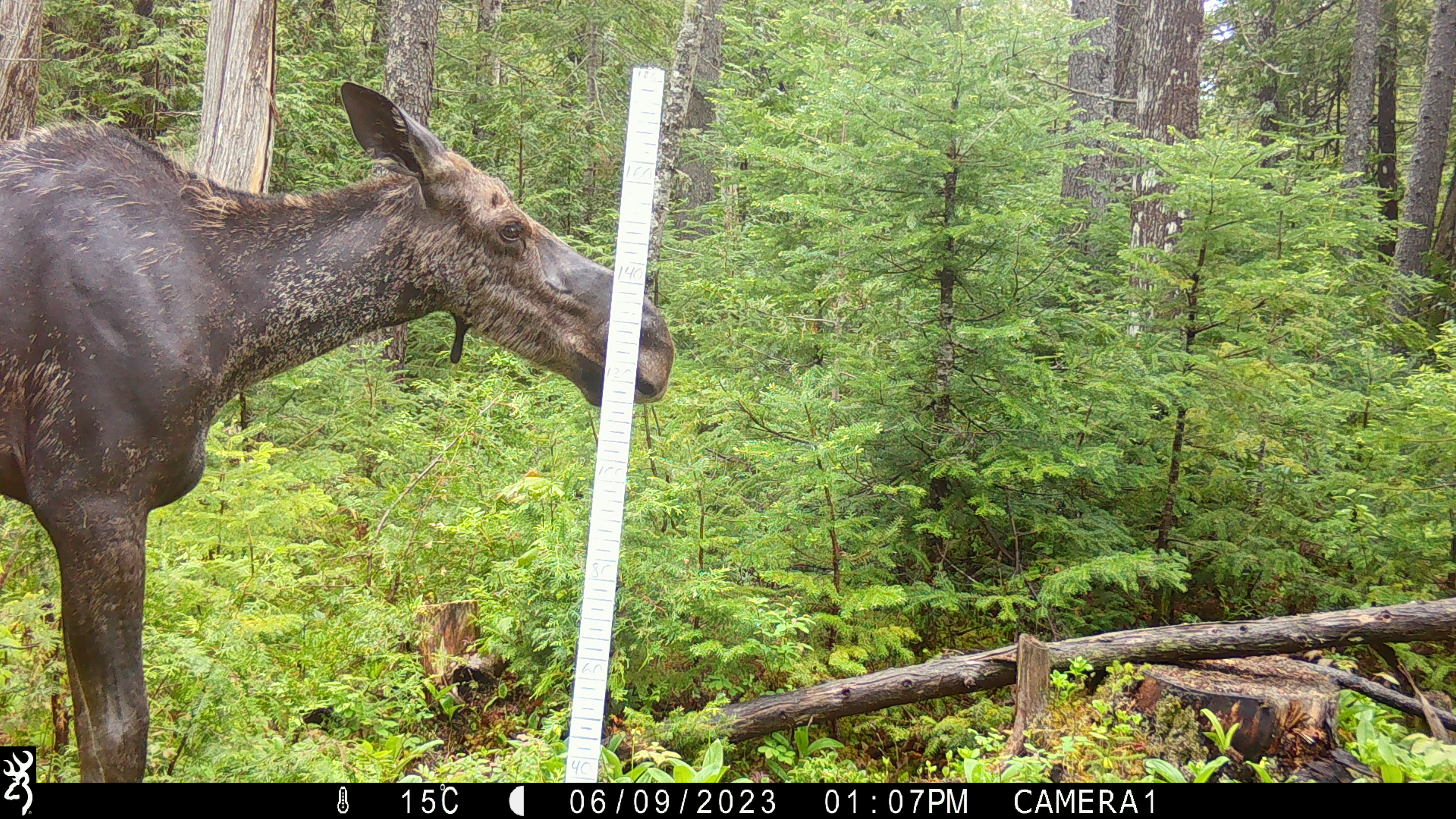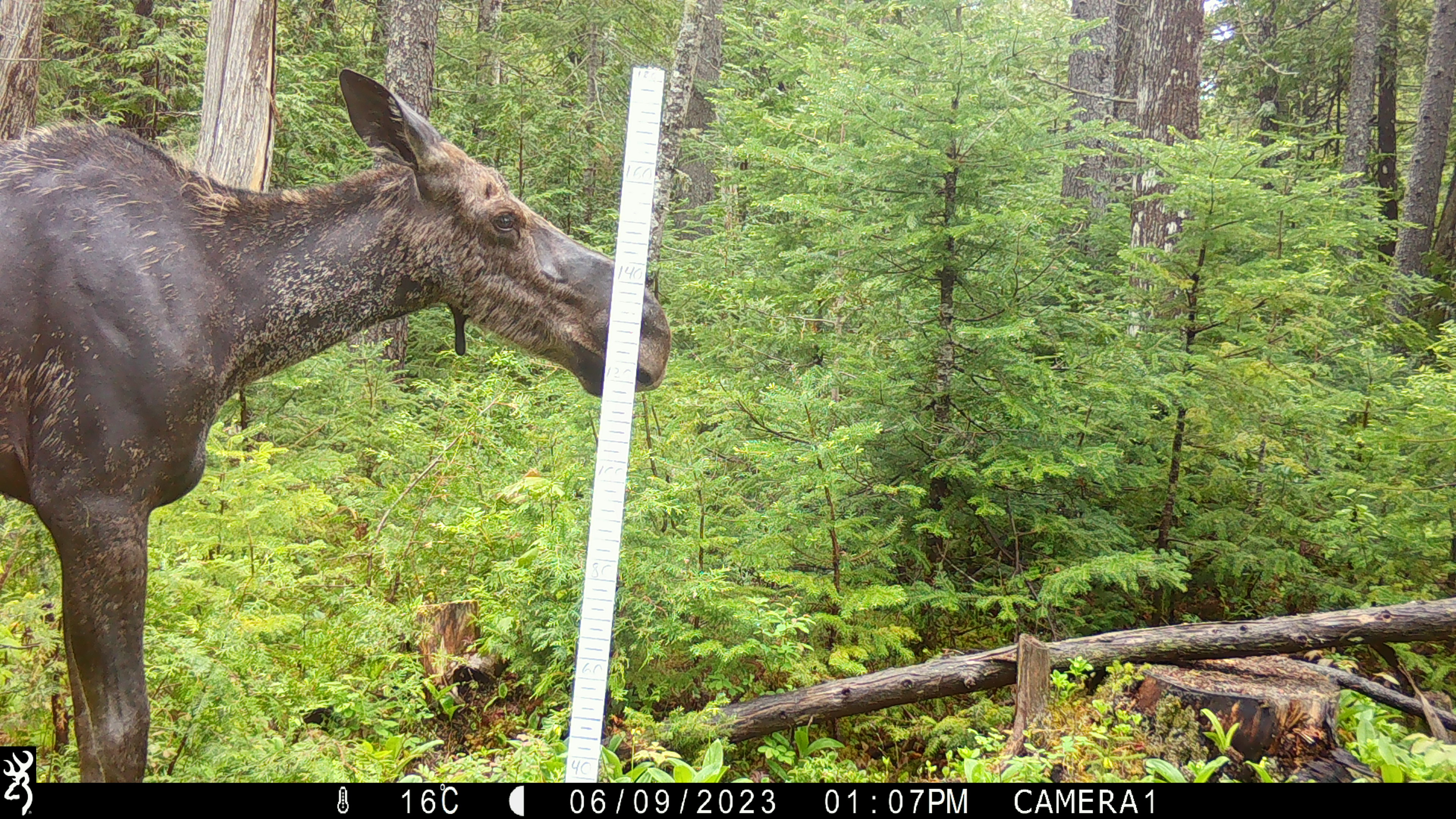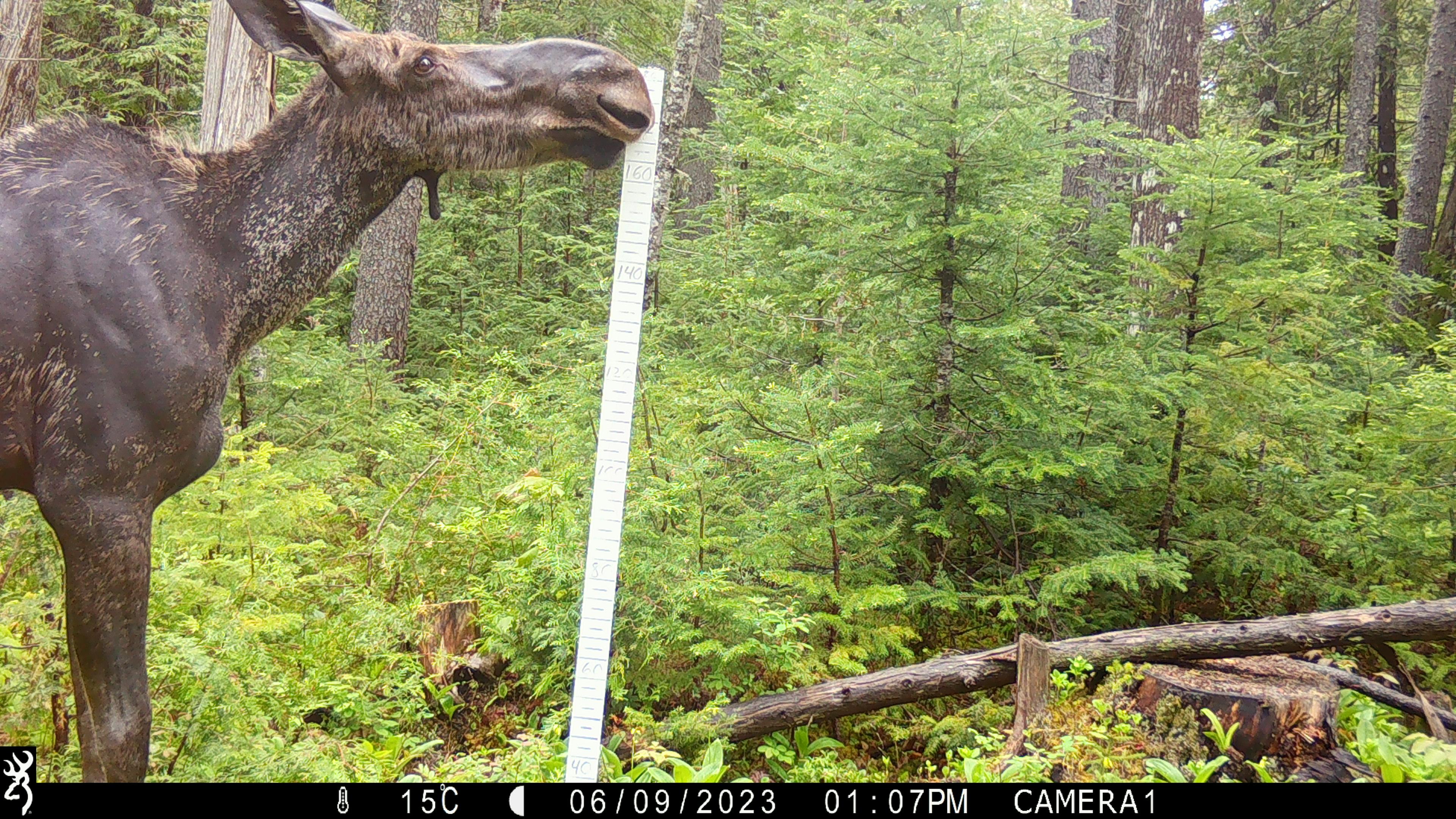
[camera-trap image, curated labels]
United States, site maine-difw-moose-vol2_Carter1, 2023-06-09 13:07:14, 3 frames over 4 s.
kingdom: Animalia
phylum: Chordata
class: Mammalia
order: Artiodactyla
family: Cervidae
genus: Alces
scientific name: Alces alces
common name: moose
Moose (Alces alces).